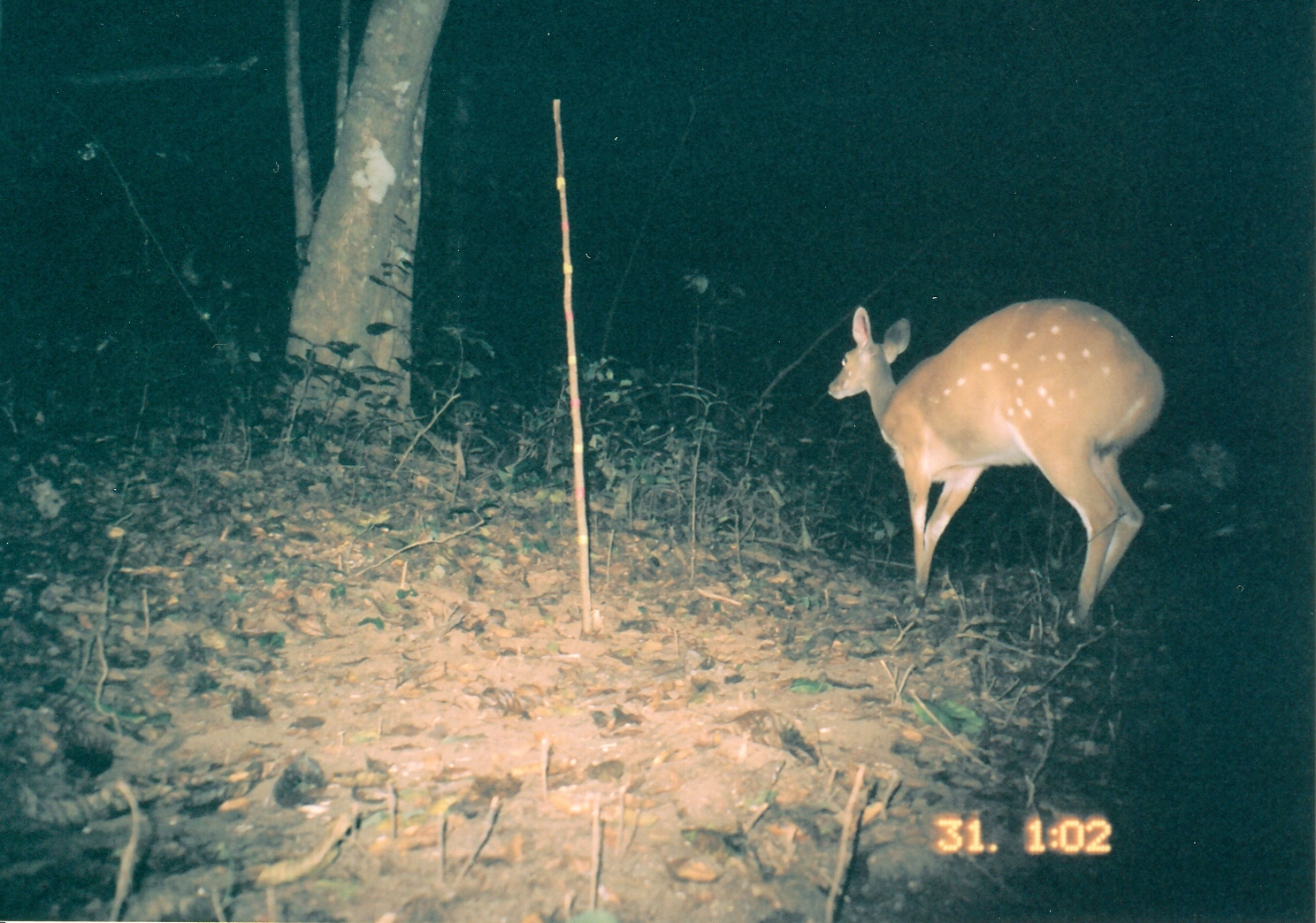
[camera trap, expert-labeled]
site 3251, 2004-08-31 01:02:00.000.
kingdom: Animalia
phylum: Chordata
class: Mammalia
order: Artiodactyla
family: Bovidae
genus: Tragelaphus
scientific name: Tragelaphus scriptus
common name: bushbuck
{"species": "Tragelaphus scriptus (bushbuck)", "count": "1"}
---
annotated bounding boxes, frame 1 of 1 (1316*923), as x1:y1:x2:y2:
tragelaphus scriptus: 827:294:1166:629